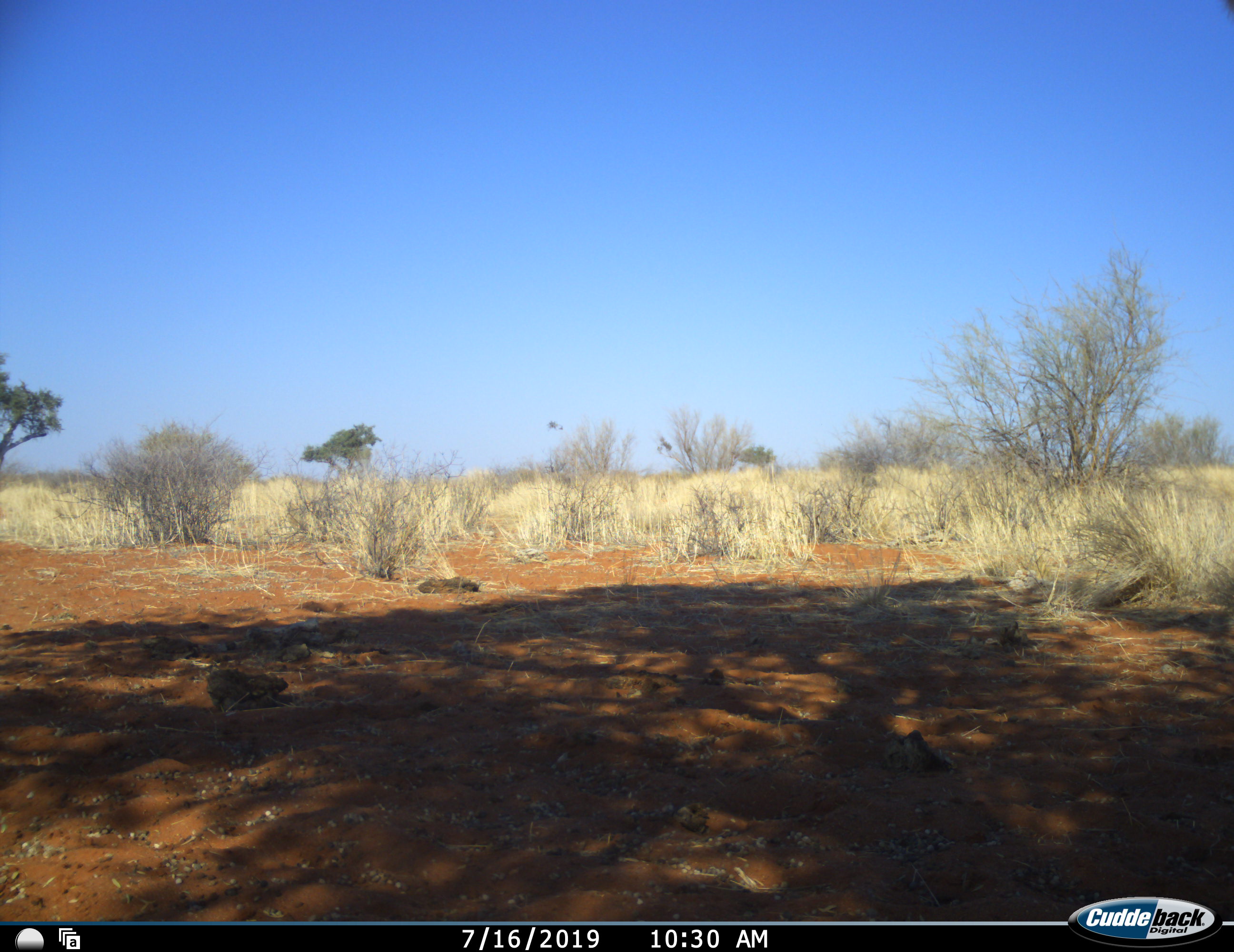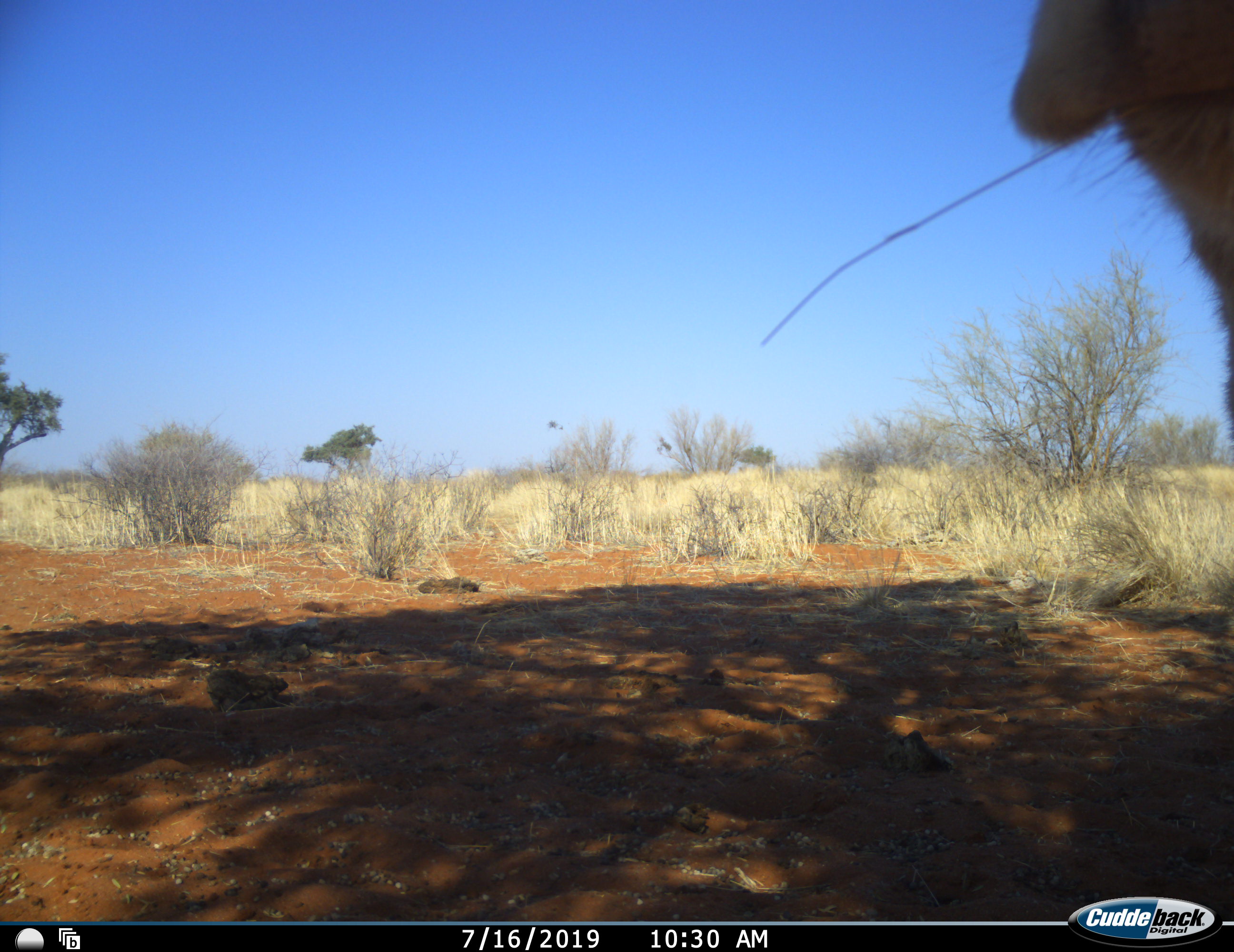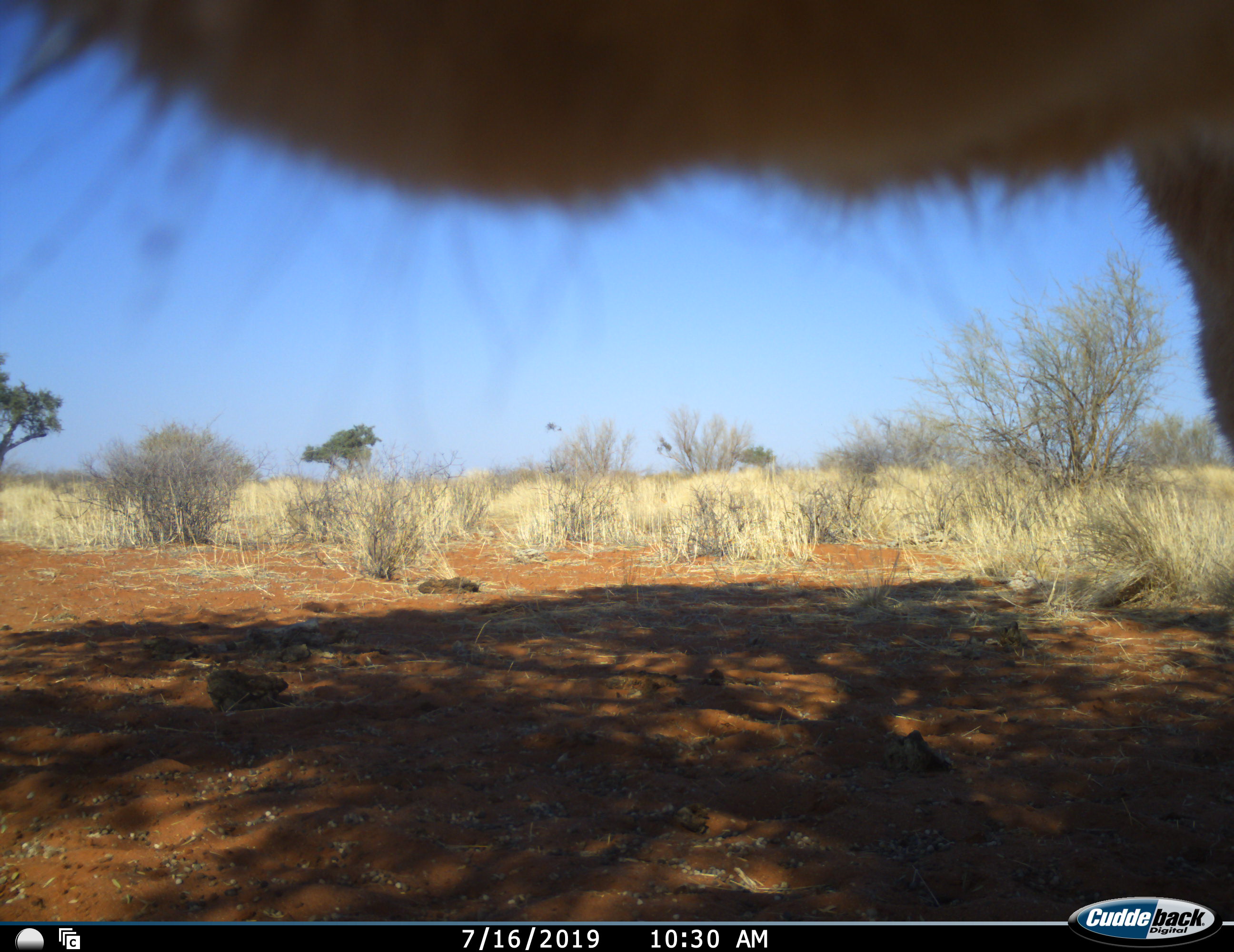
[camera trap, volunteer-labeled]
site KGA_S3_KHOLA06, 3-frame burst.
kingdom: Animalia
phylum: Chordata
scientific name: Vertebrata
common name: domestic animal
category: domesticanimal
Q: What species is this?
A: Domesticanimal (domestic animal) (Vertebrata).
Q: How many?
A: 1.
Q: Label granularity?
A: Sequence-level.